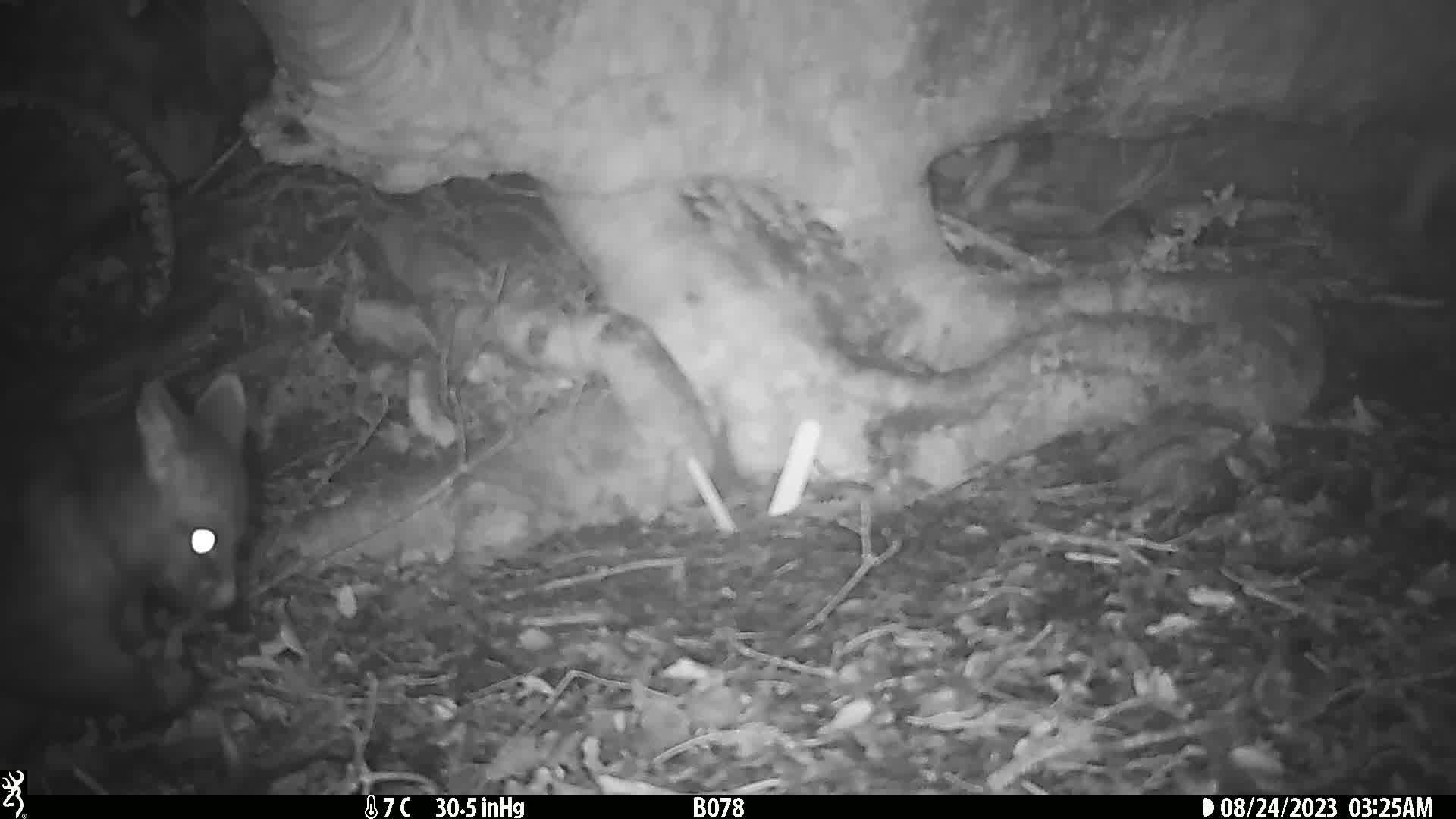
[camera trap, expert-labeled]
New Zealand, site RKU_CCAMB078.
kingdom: Animalia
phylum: Chordata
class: Mammalia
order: Diprotodontia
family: Phalangeridae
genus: Trichosurus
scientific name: Trichosurus vulpecula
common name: common brushtail possum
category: possum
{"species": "possum (common brushtail possum) (Trichosurus vulpecula)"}